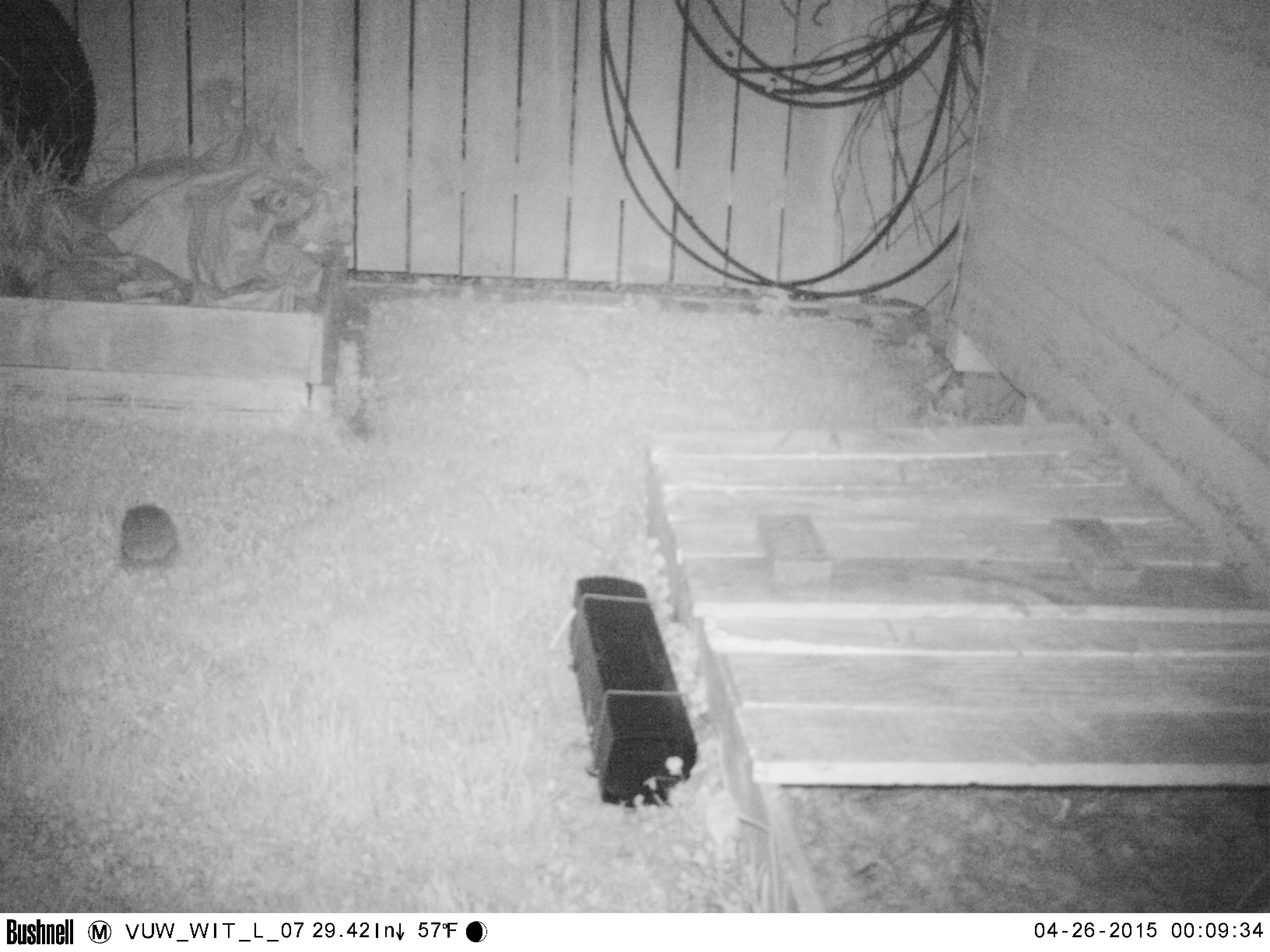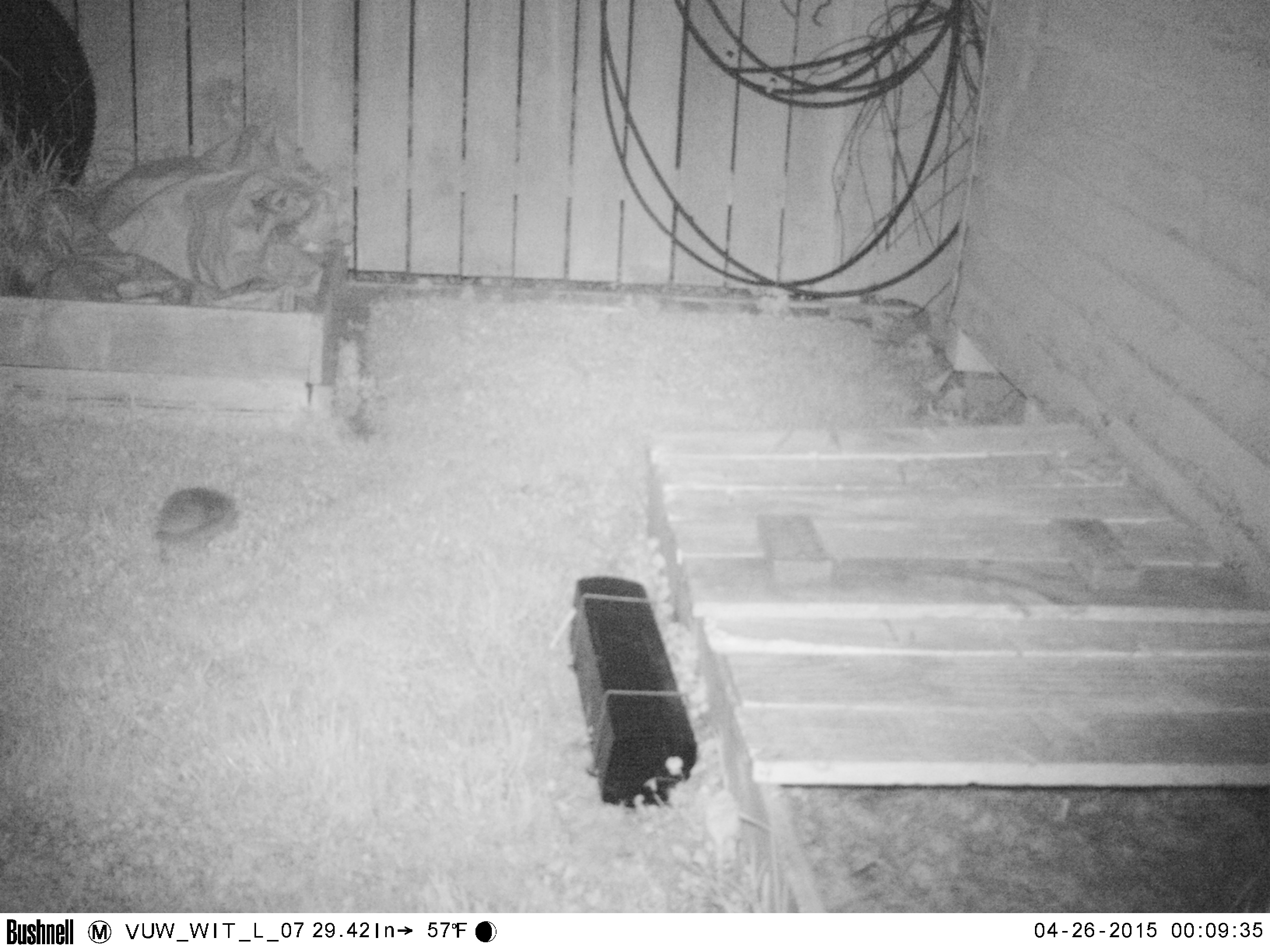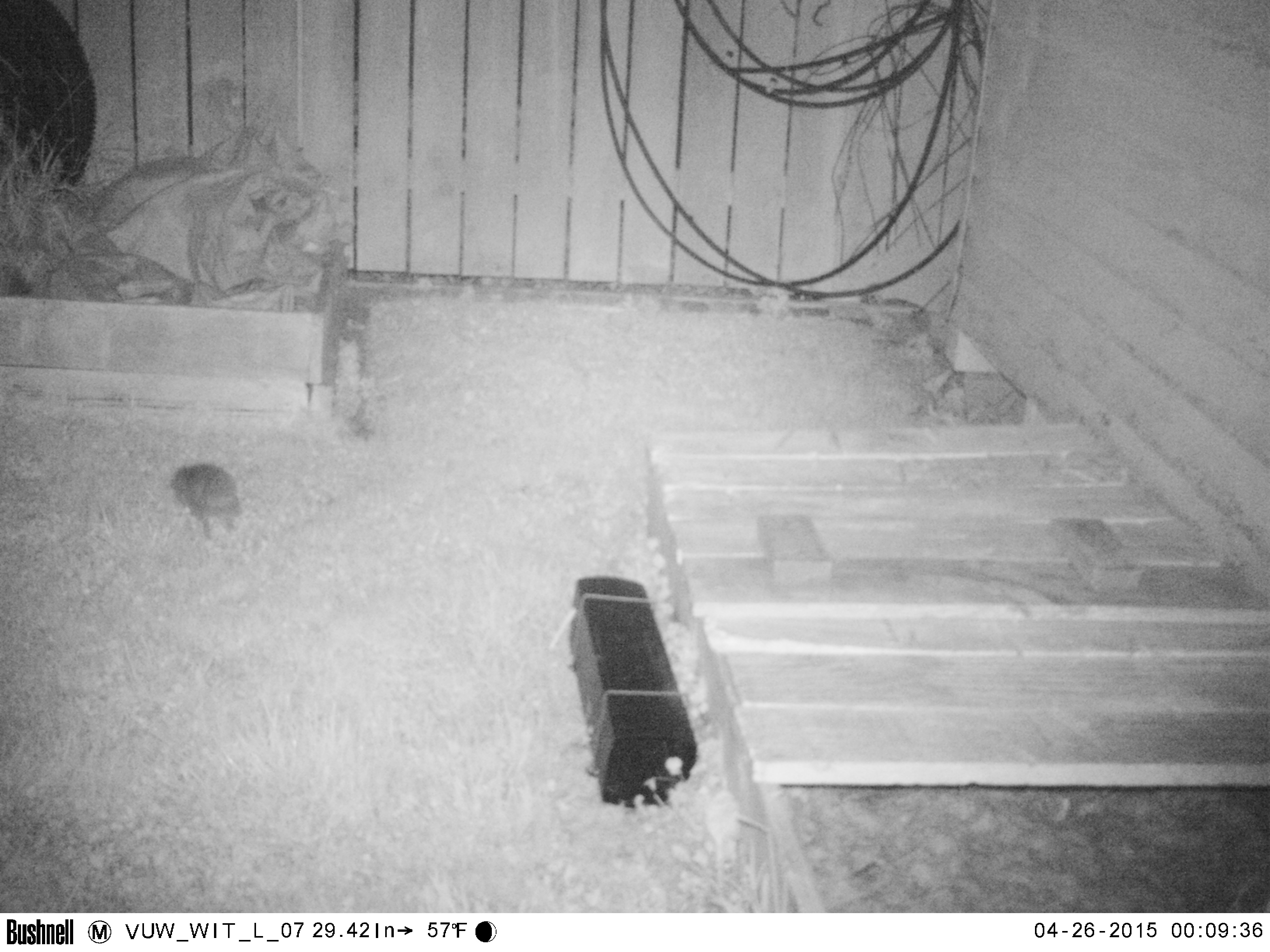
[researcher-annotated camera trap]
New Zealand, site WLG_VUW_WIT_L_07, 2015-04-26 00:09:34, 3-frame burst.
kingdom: Animalia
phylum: Chordata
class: Mammalia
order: Eulipotyphla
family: Erinaceidae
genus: Erinaceus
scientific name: Erinaceus europaeus europaeus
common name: european hedgehog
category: hedgehog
Hedgehog (european hedgehog) (Erinaceus europaeus europaeus).